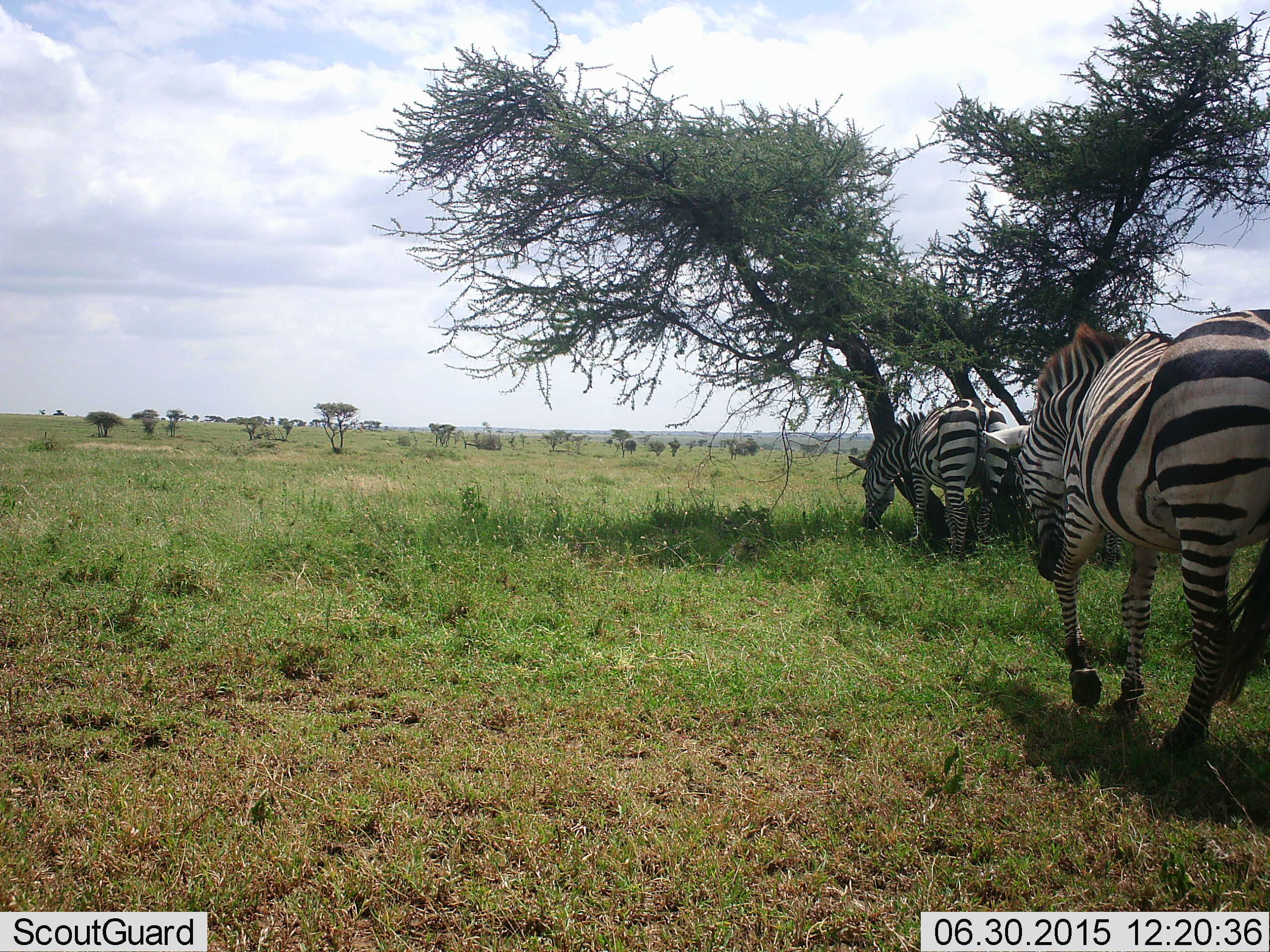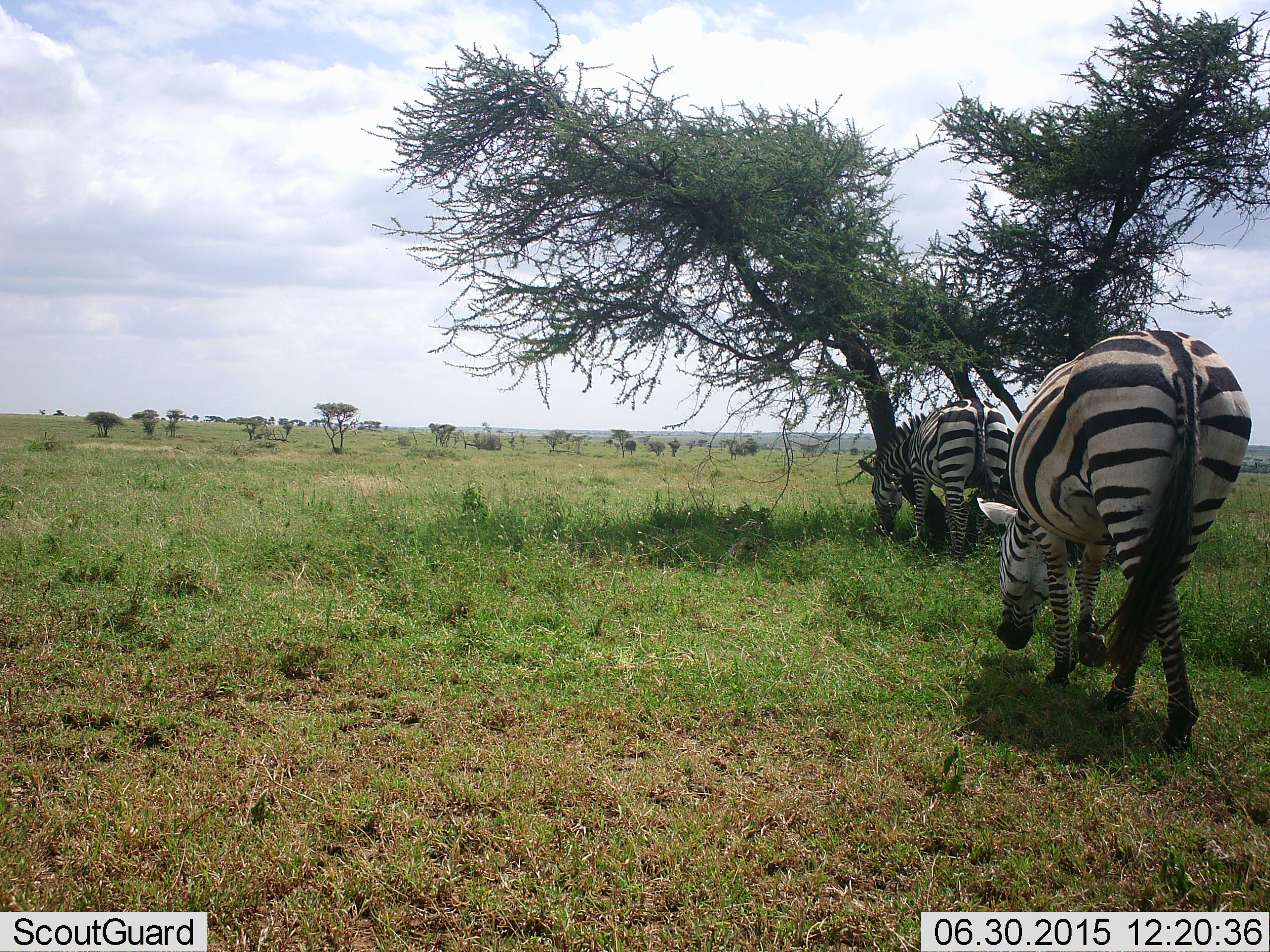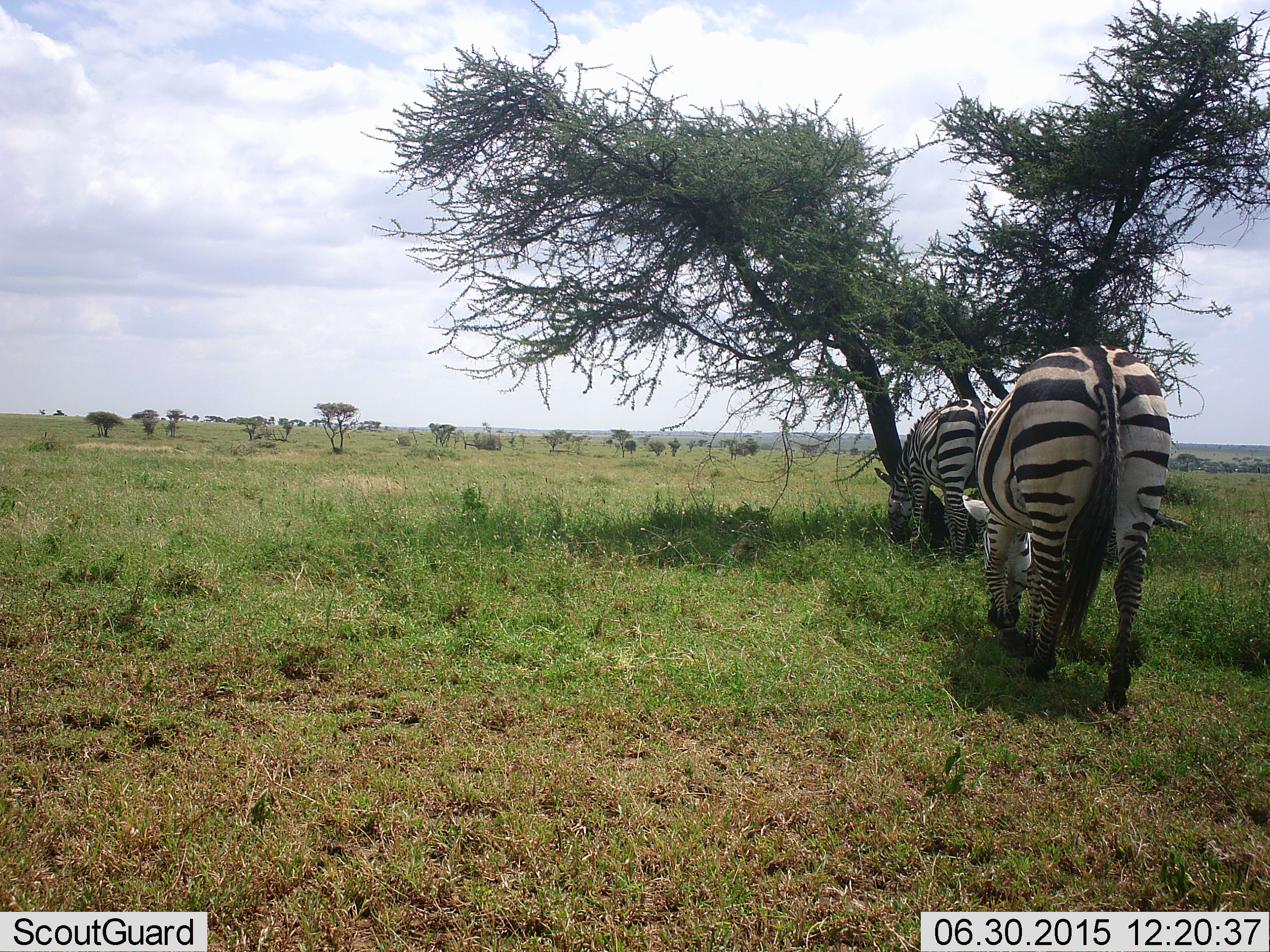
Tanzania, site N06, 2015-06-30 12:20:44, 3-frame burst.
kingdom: Animalia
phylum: Chordata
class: Mammalia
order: Perissodactyla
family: Equidae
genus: Equus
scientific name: Equus quagga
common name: plains zebra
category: zebra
Zebra (plains zebra) (Equus quagga), count 2. Behavior (volunteer vote fractions): standing 40%, resting 10%, moving 40%, interacting 0%. Young present (vote fraction): 0%. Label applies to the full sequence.